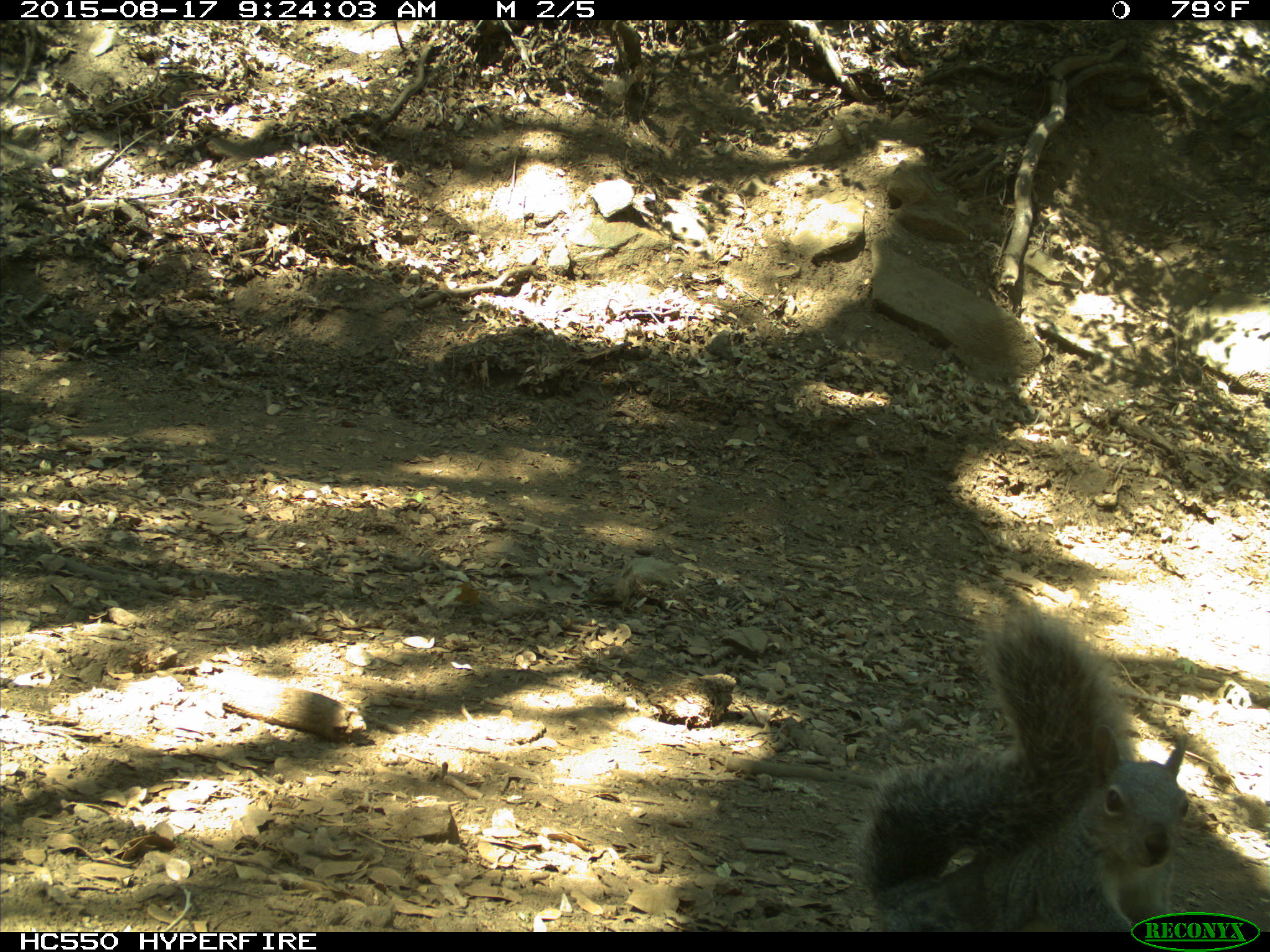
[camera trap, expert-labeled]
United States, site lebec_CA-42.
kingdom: Animalia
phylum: Chordata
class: Mammalia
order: Rodentia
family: Sciuridae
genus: Sciurus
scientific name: Sciurus carolinensis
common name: eastern gray squirrel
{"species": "Sciurus carolinensis (eastern gray squirrel)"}